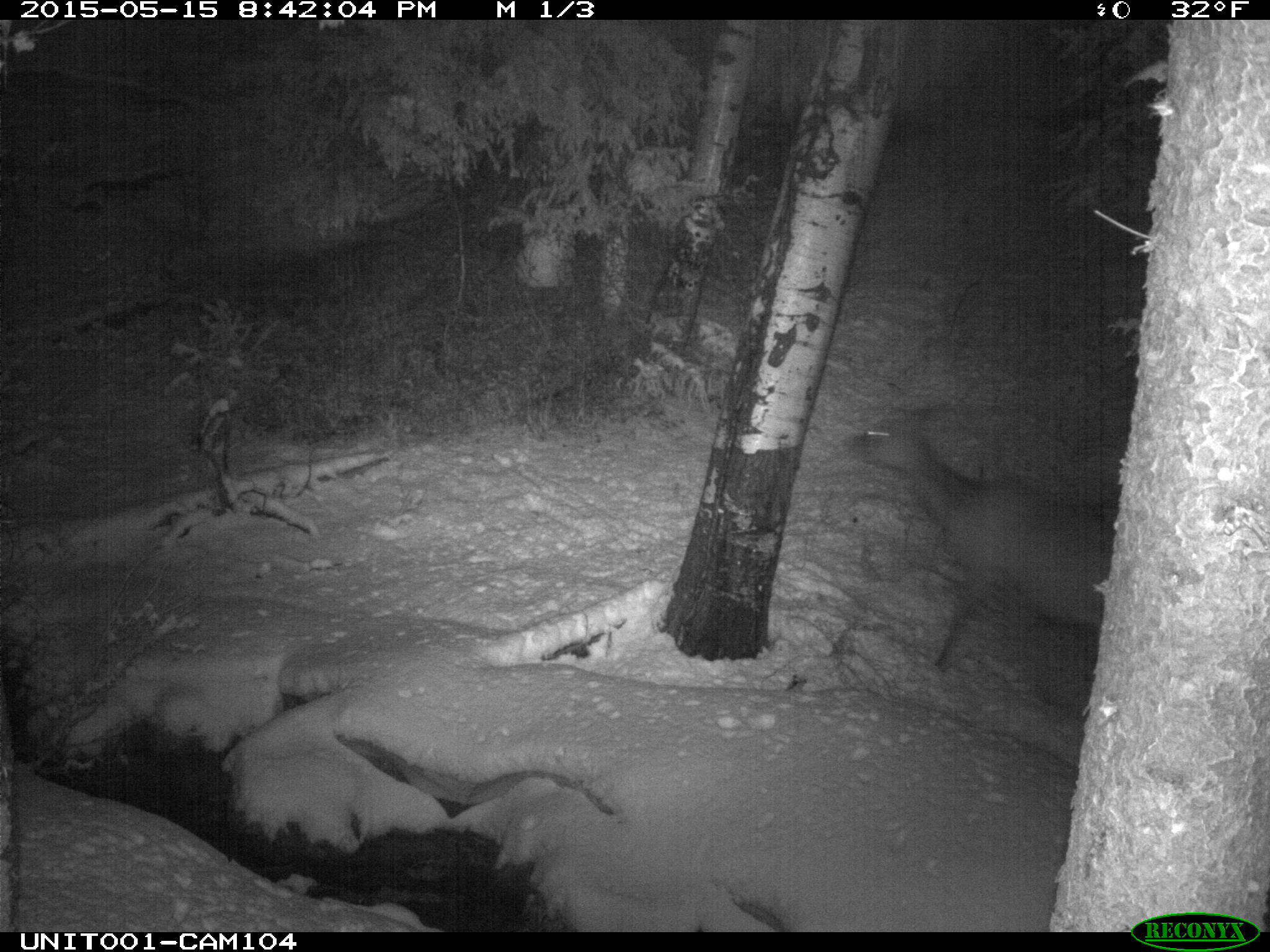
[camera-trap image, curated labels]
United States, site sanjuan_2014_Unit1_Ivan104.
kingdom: Animalia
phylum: Chordata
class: Mammalia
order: Artiodactyla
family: Cervidae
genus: Cervus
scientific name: Cervus elaphus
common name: red deer